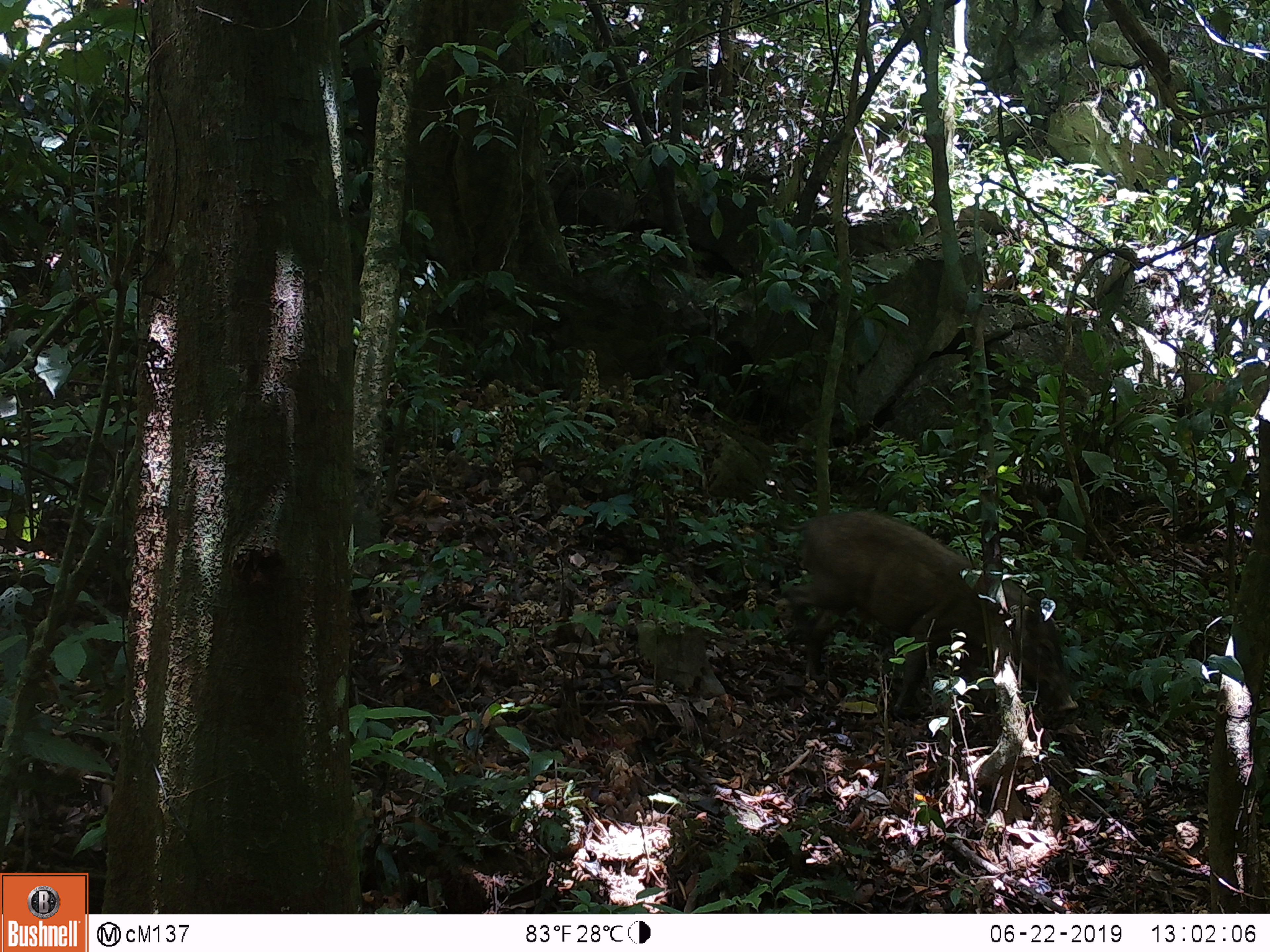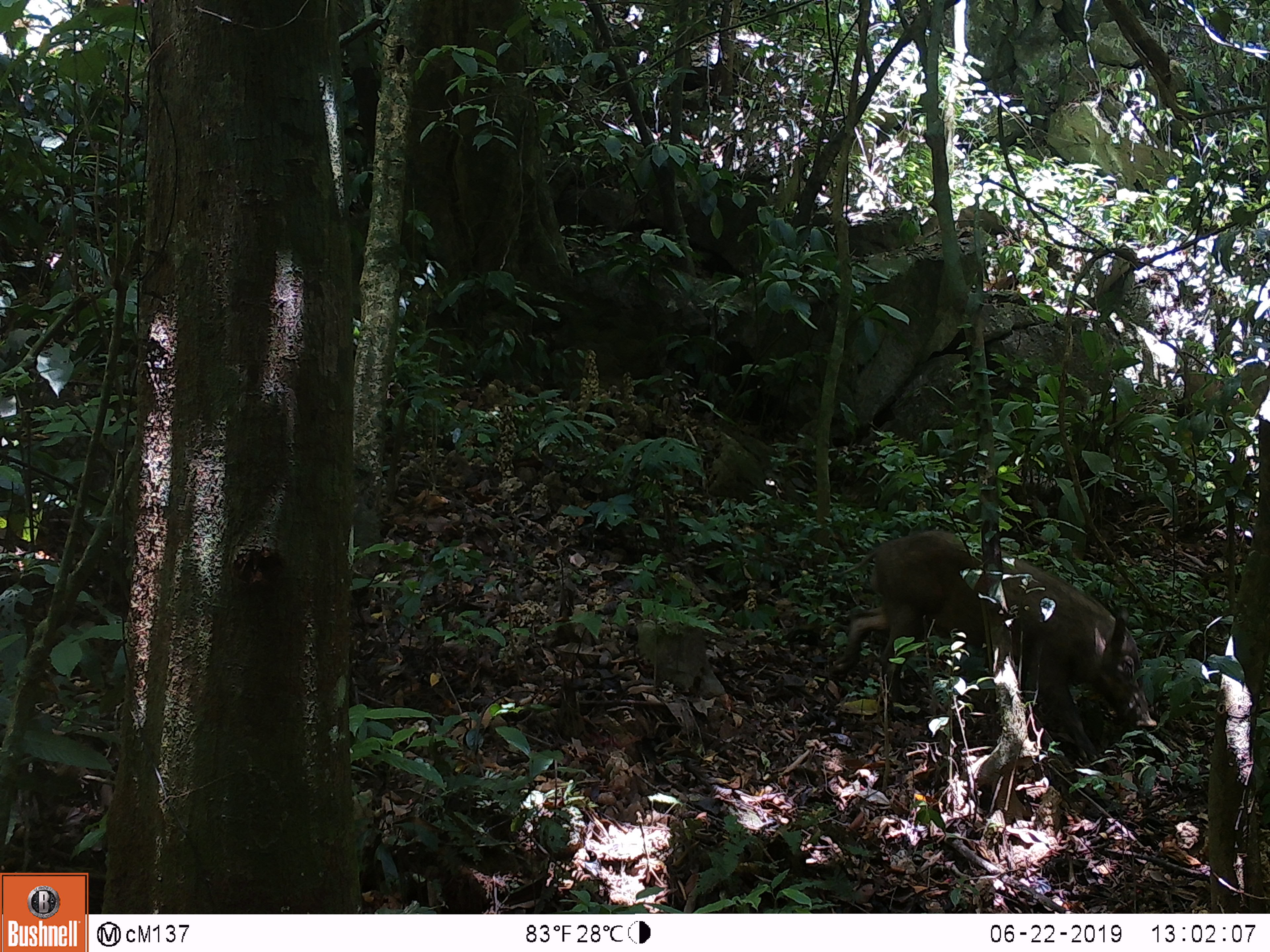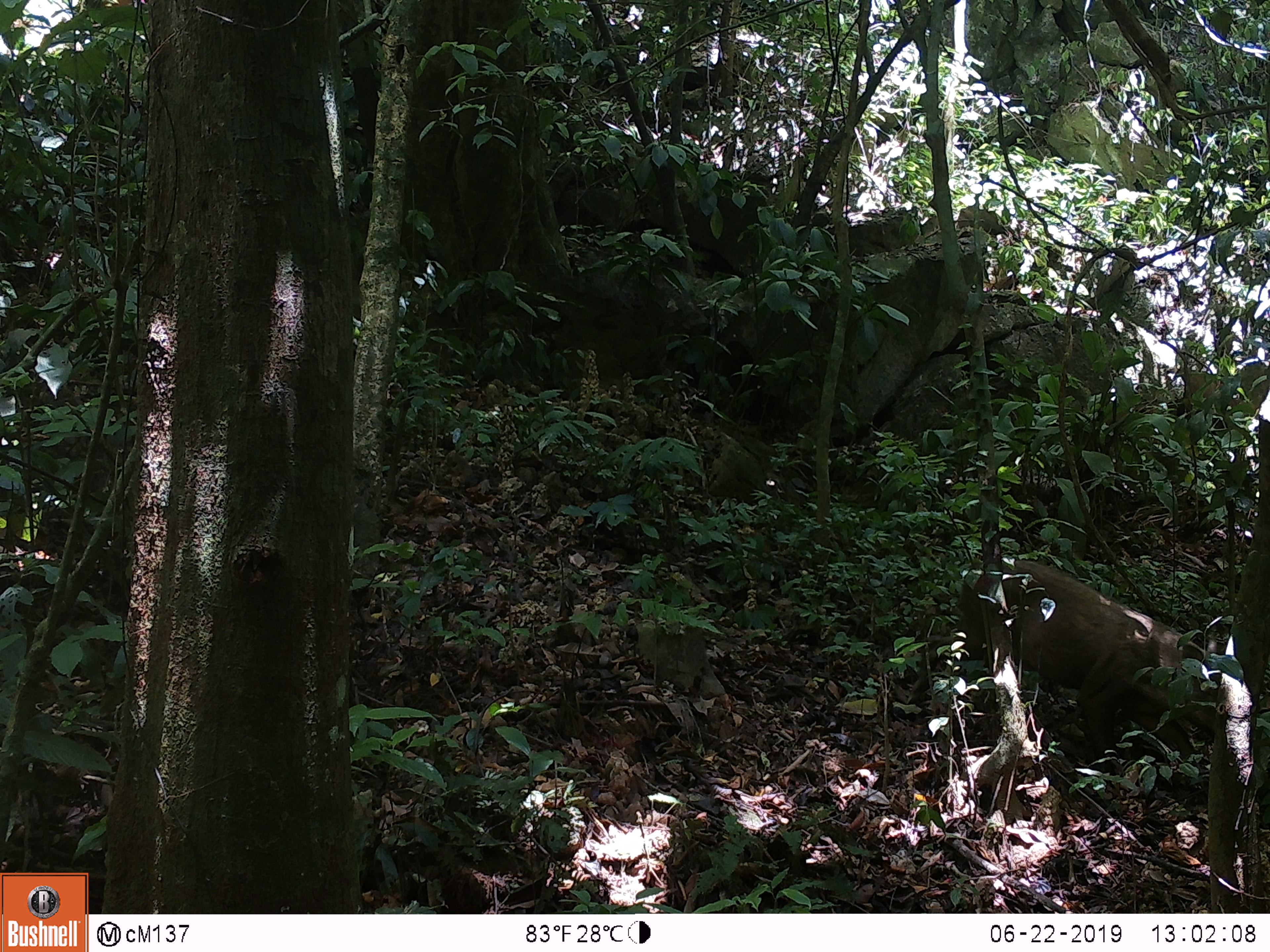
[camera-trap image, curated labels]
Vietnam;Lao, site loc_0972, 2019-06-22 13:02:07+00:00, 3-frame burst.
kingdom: Animalia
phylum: Chordata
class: Mammalia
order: Artiodactyla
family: Suidae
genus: Sus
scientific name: Sus scrofa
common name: eurasian wild pig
Eurasian wild pig (Sus scrofa). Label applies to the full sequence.